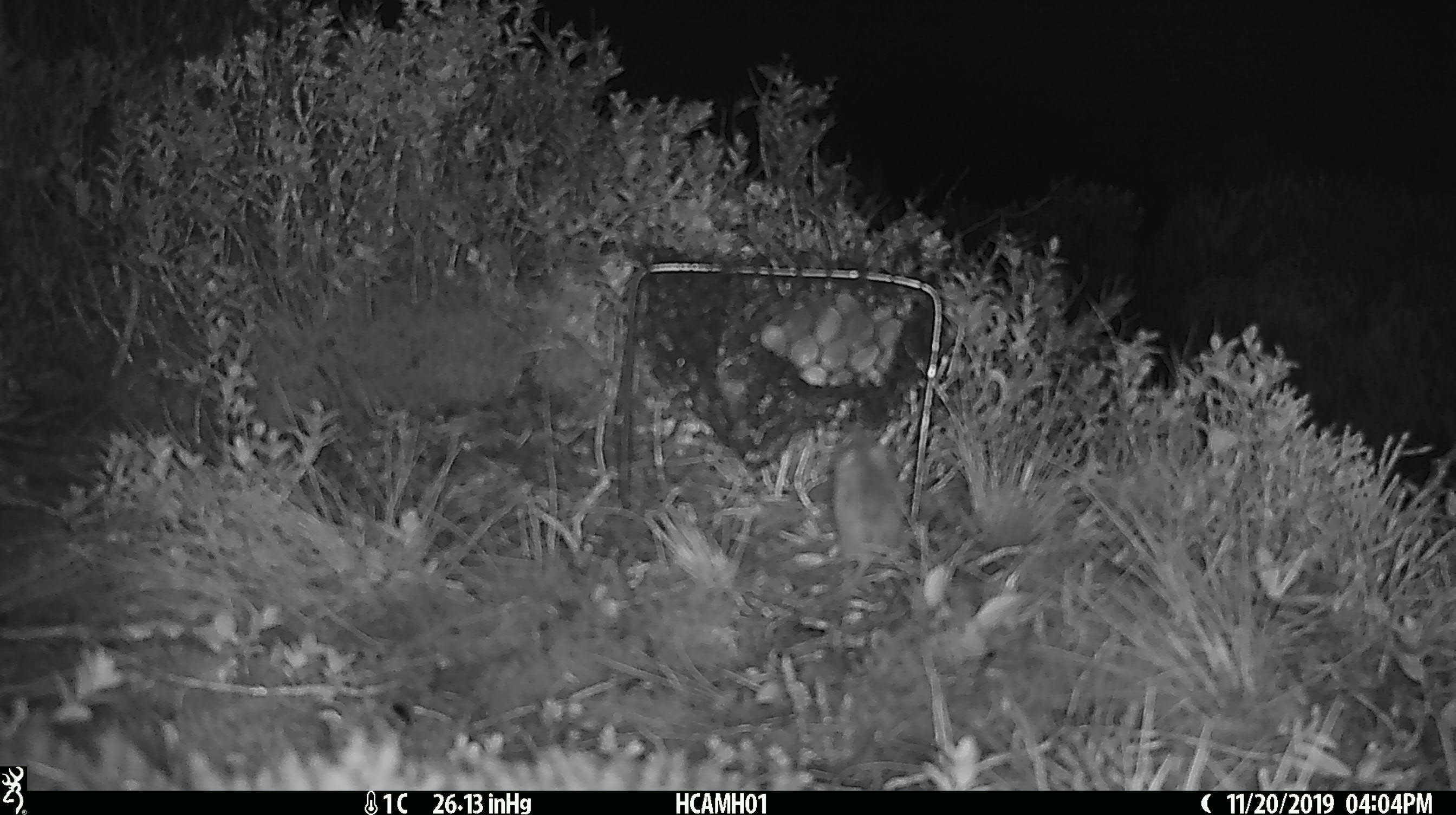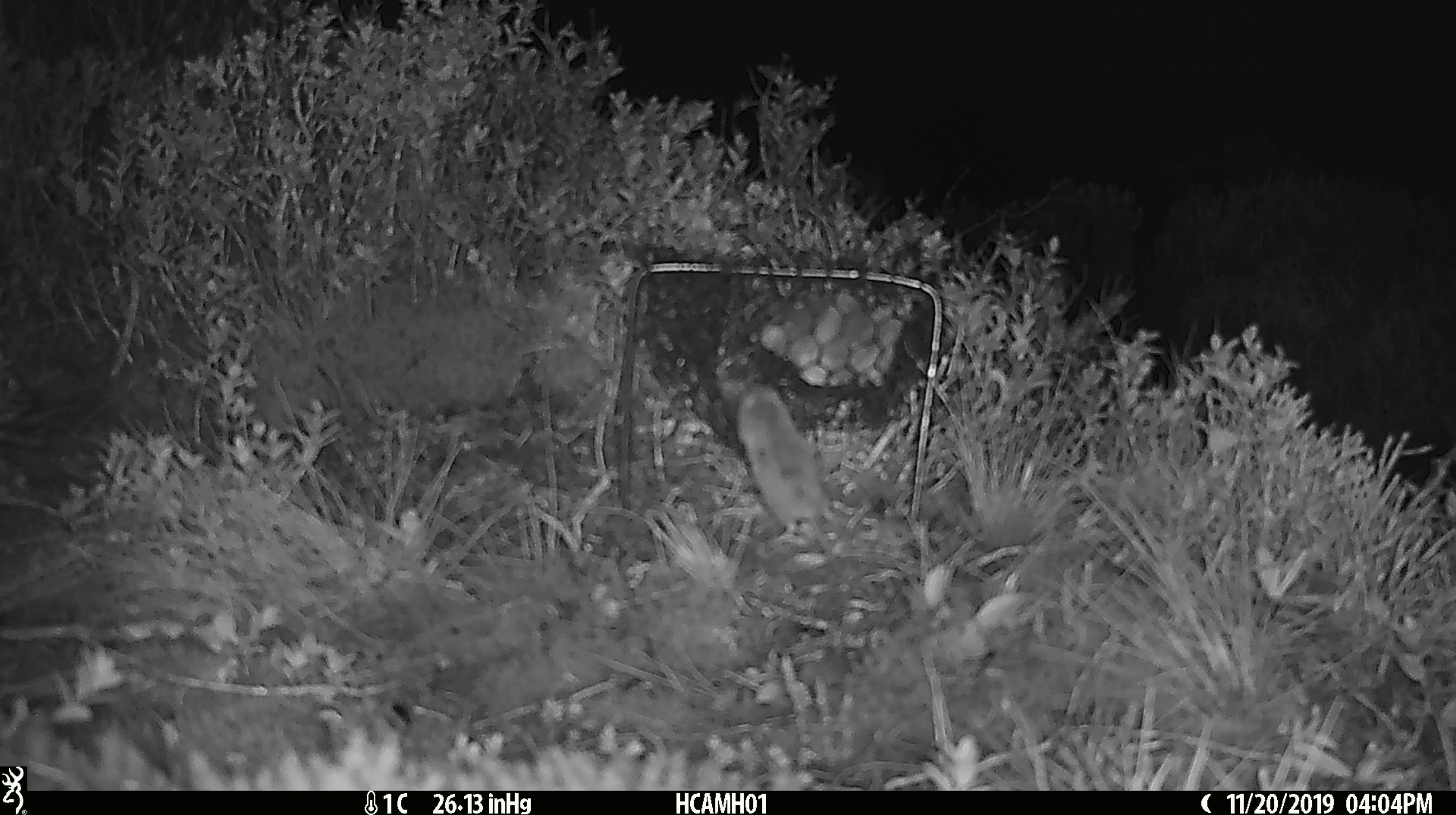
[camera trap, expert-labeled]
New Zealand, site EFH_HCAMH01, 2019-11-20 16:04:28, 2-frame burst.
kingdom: Animalia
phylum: Chordata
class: Mammalia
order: Rodentia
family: Muridae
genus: Mus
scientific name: Mus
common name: mouse